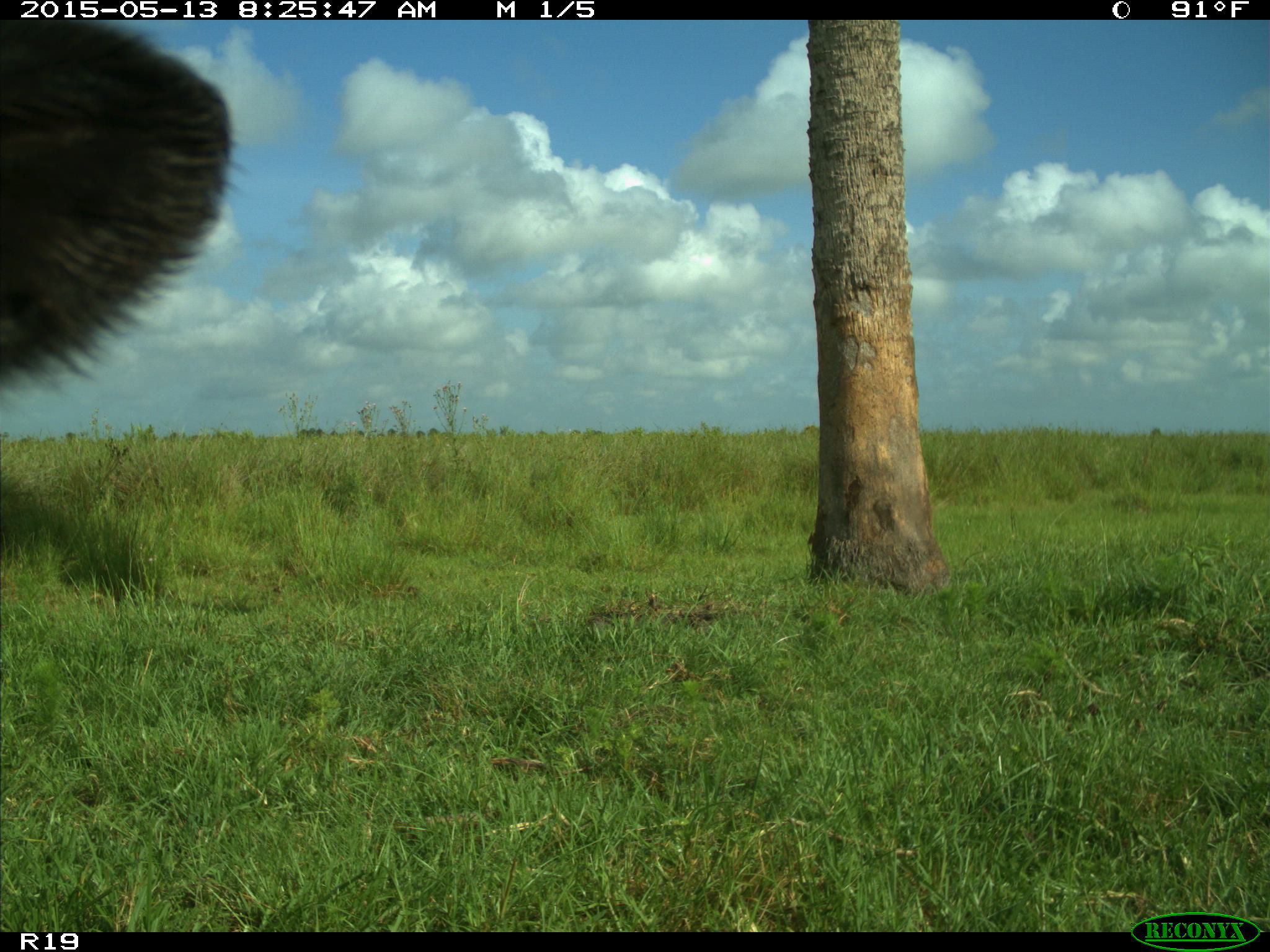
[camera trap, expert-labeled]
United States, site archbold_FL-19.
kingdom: Animalia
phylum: Chordata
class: Mammalia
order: Artiodactyla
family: Bovidae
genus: Bos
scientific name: Bos taurus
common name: domestic cow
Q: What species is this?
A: Bos taurus (domestic cow).